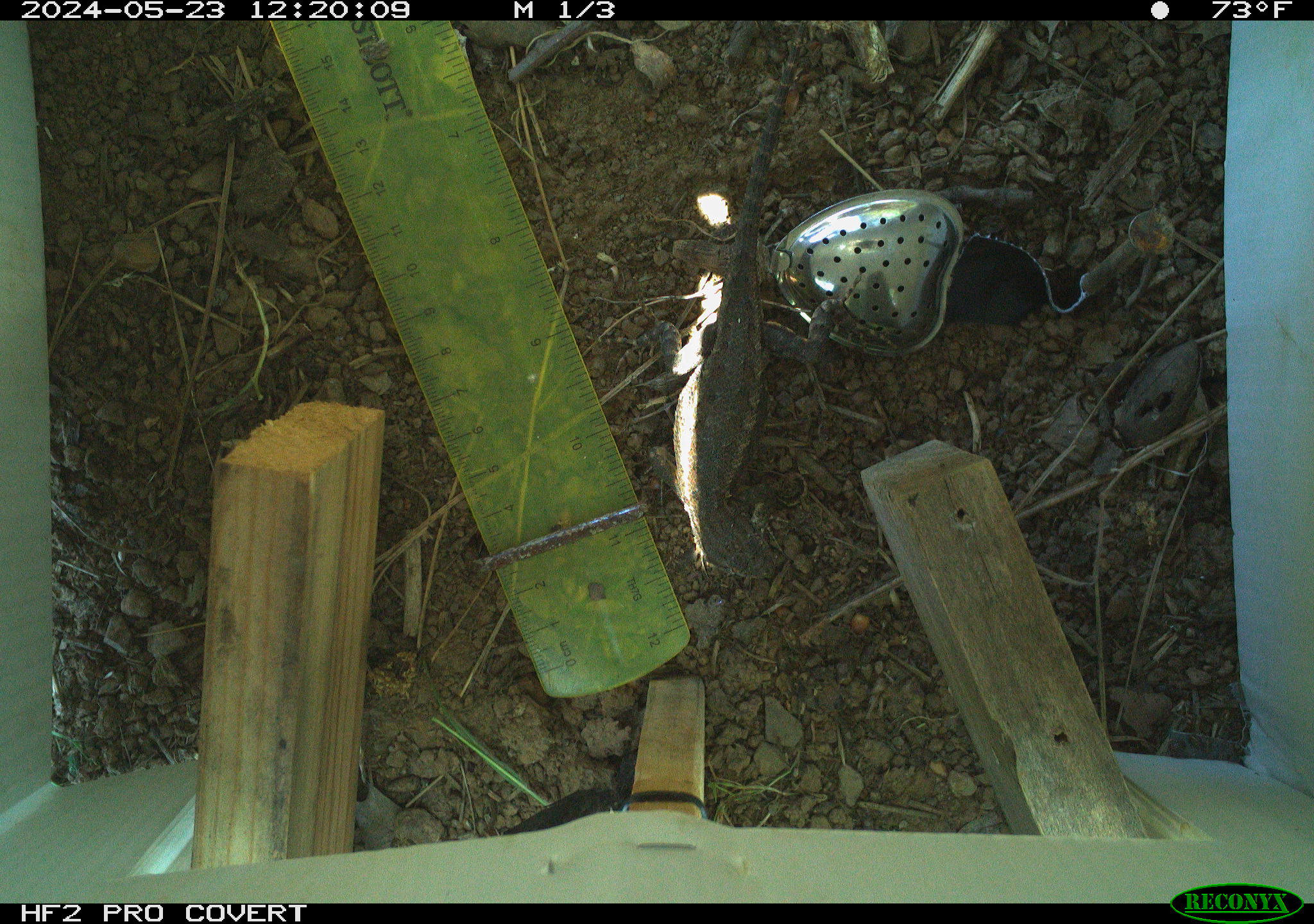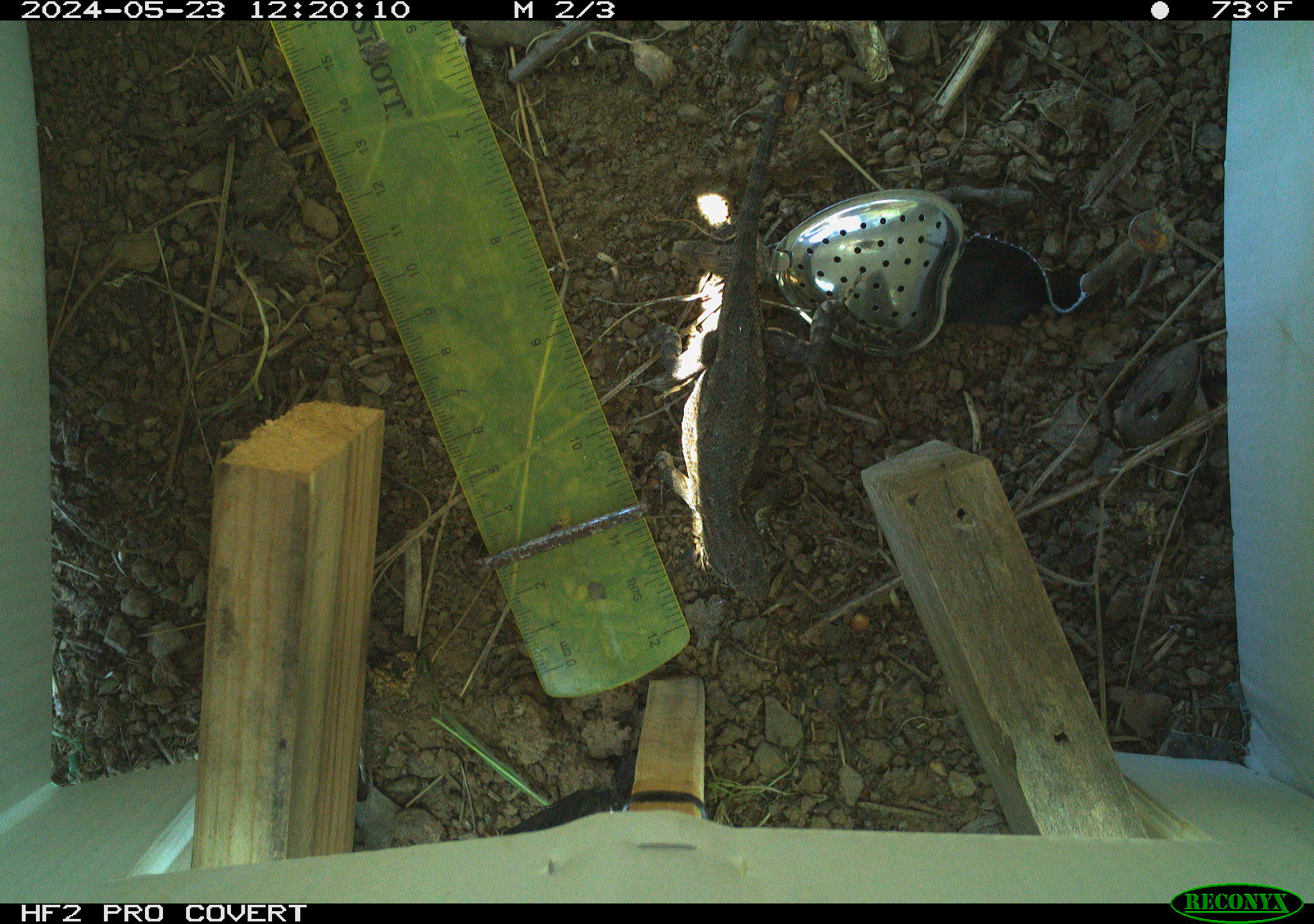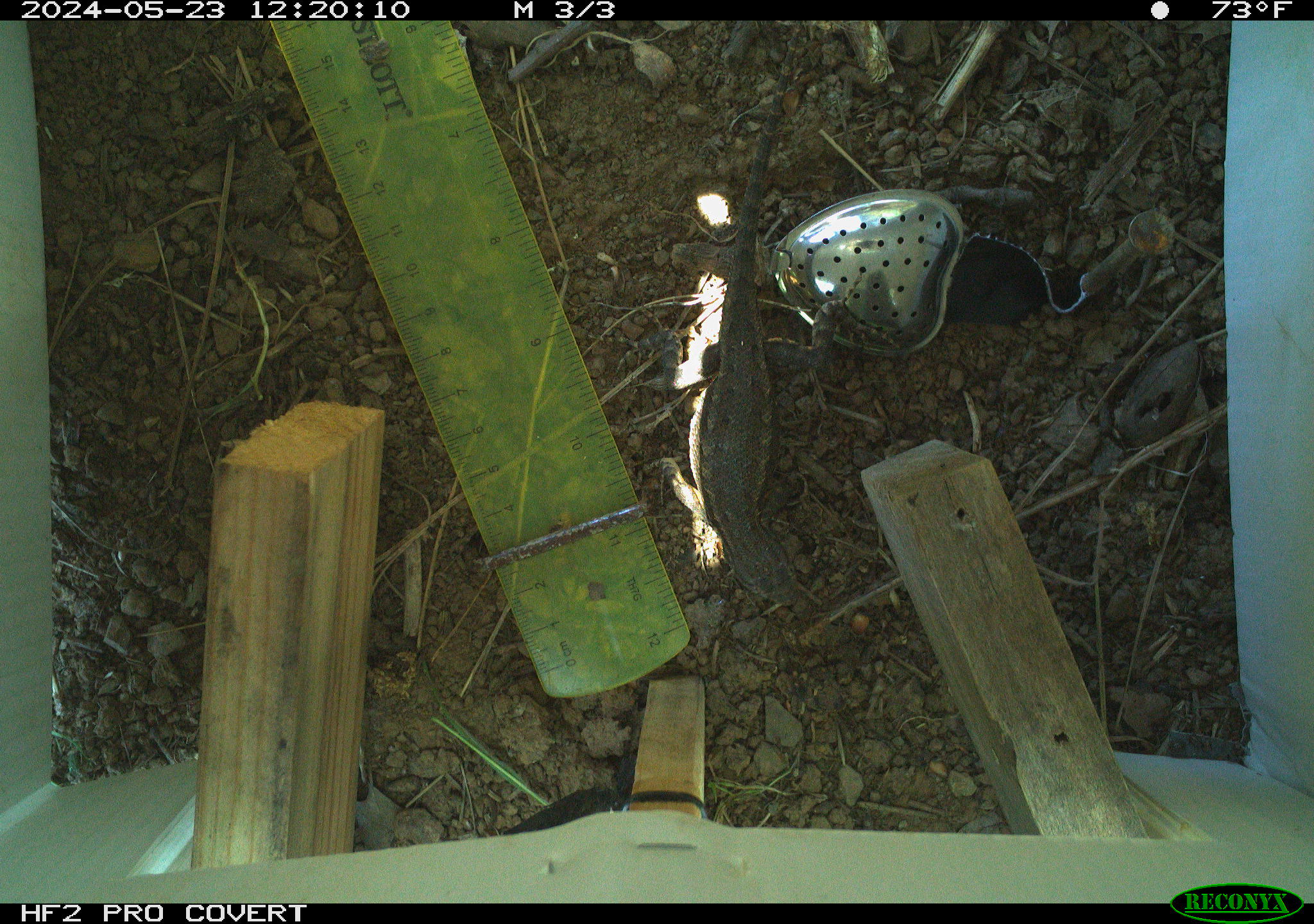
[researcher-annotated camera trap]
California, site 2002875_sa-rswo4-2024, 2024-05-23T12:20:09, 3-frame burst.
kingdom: Animalia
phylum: Chordata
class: Reptilia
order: Squamata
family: Phrynosomatidae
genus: Sceloporus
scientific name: Sceloporus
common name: spiny lizards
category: sceloporus species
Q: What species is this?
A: Sceloporus species (spiny lizards) (Sceloporus).